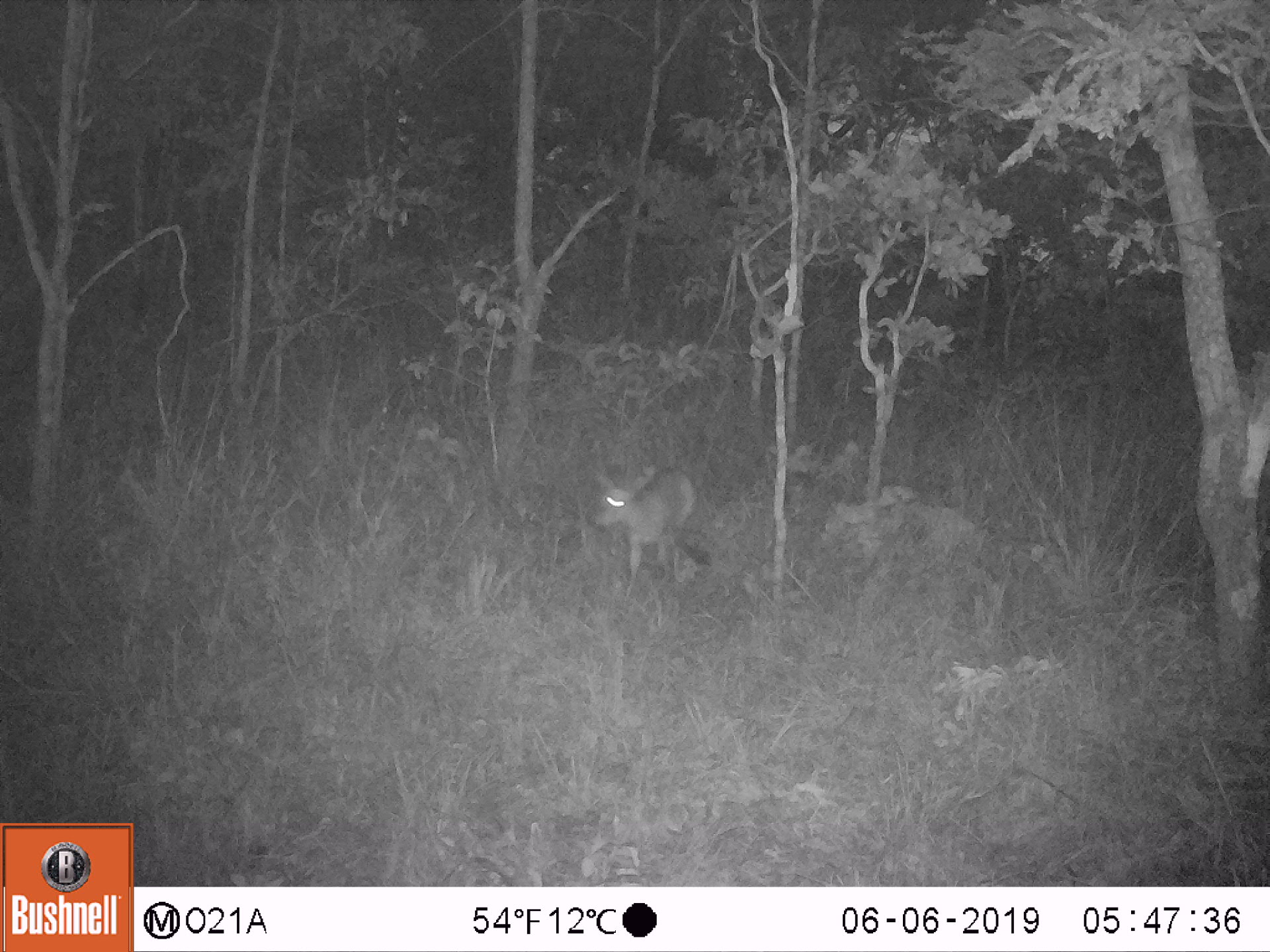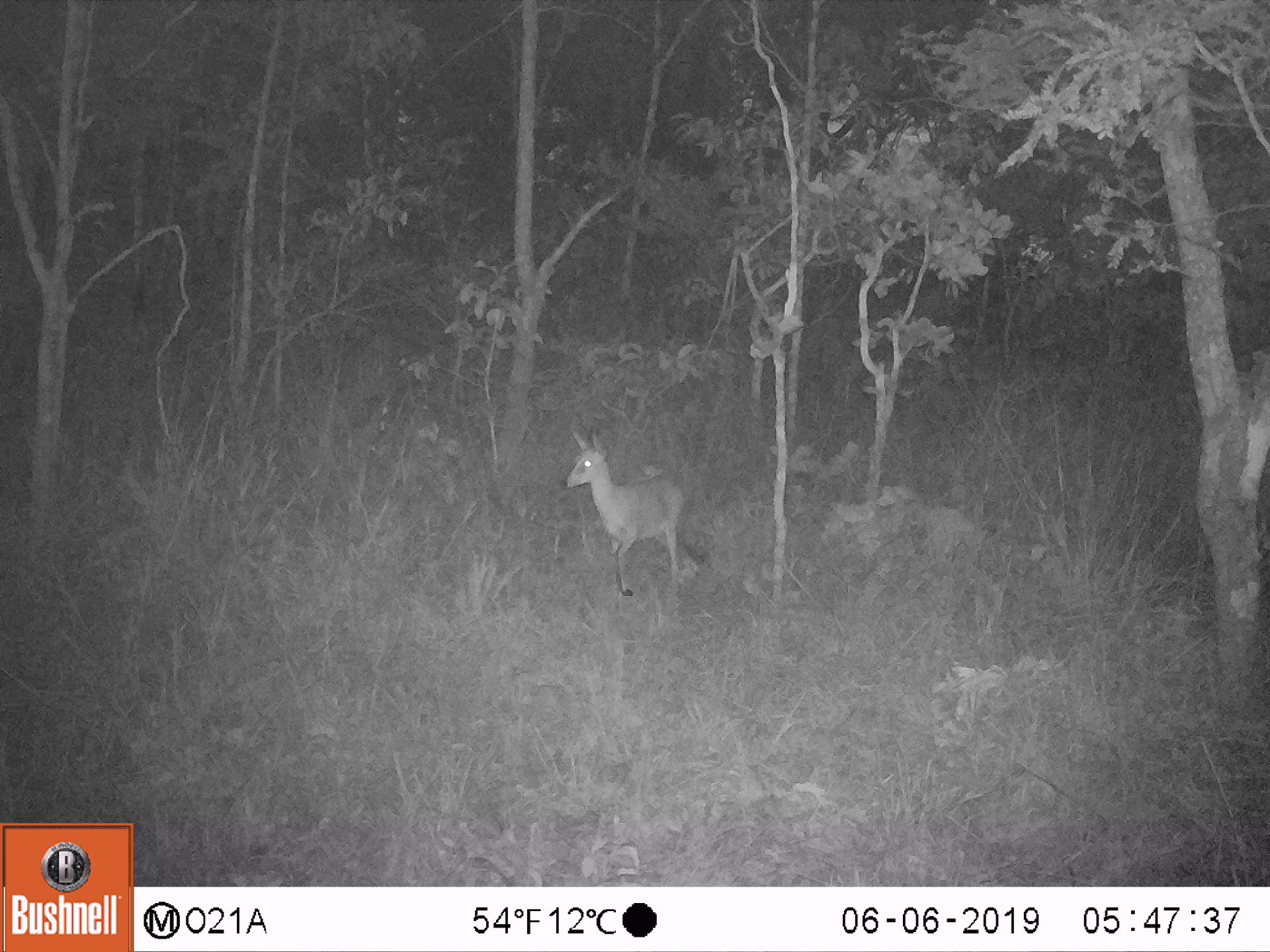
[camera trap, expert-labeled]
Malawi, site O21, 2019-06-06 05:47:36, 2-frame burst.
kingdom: Animalia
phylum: Chordata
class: Mammalia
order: Artiodactyla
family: Bovidae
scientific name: Antilopinae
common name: small antelope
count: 1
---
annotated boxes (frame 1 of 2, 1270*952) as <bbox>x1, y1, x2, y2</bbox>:
small antelope: <bbox>579, 447, 716, 602</bbox>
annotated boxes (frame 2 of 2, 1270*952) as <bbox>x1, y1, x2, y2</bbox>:
small antelope: <bbox>550, 419, 704, 606</bbox>